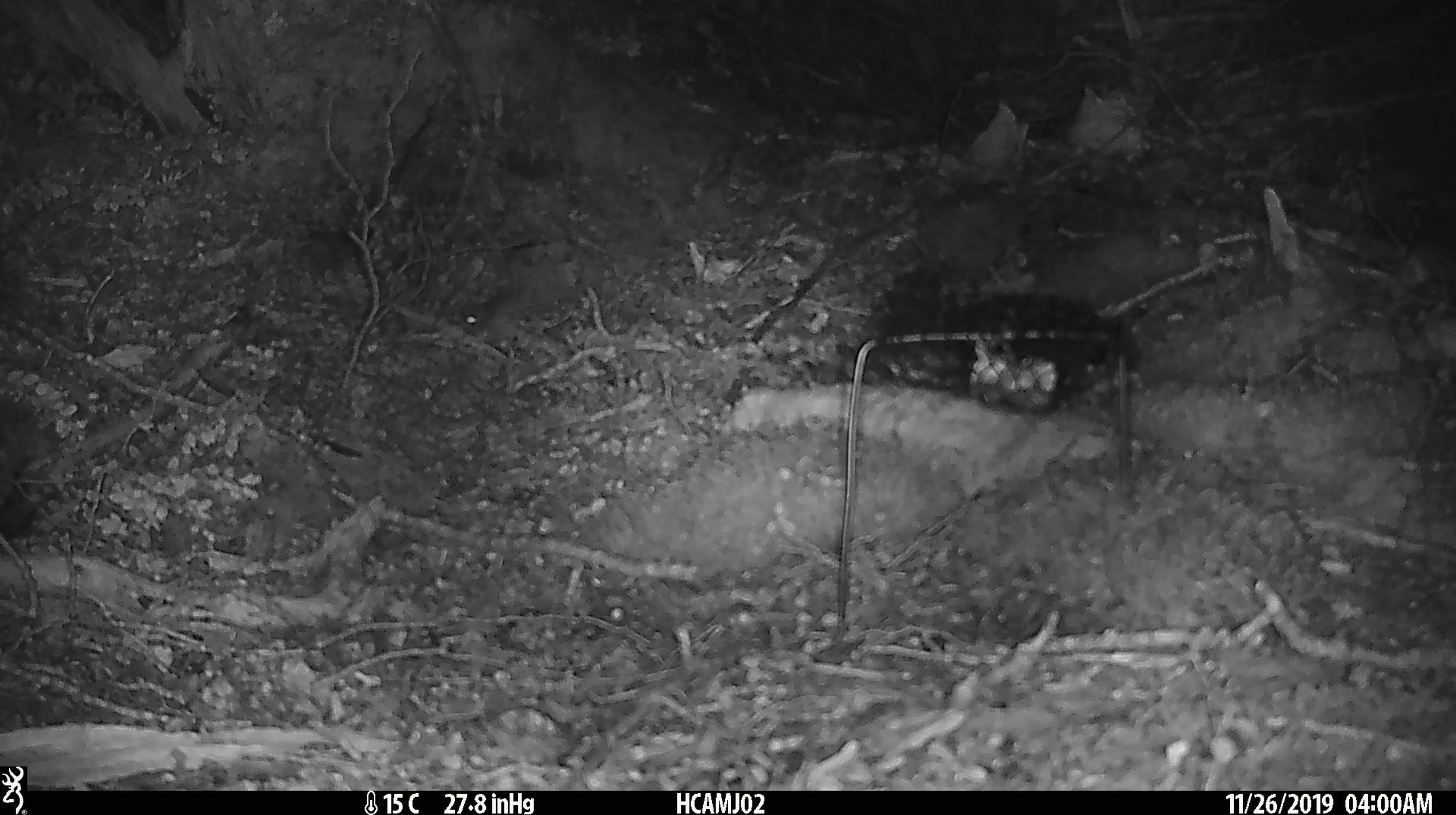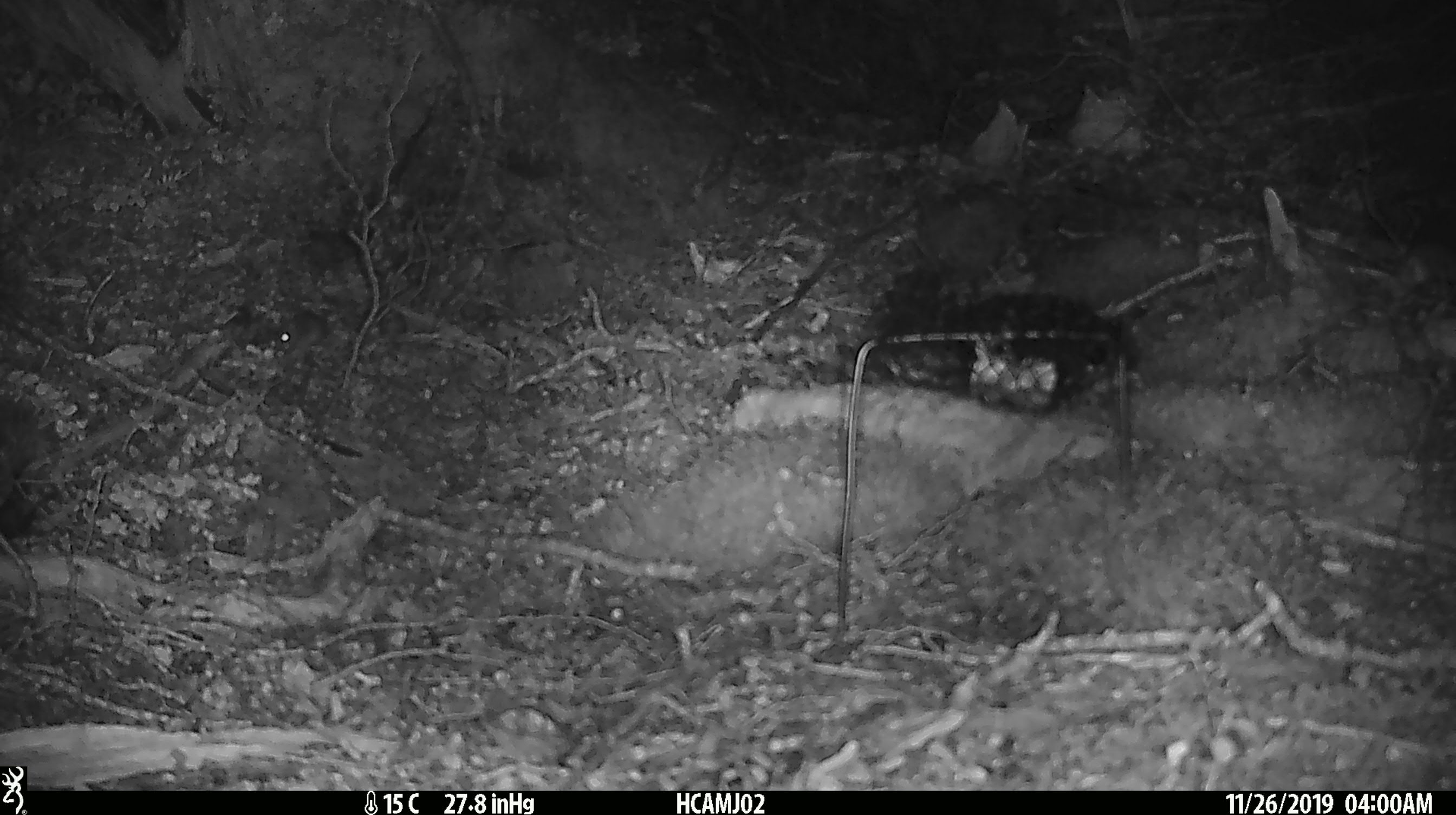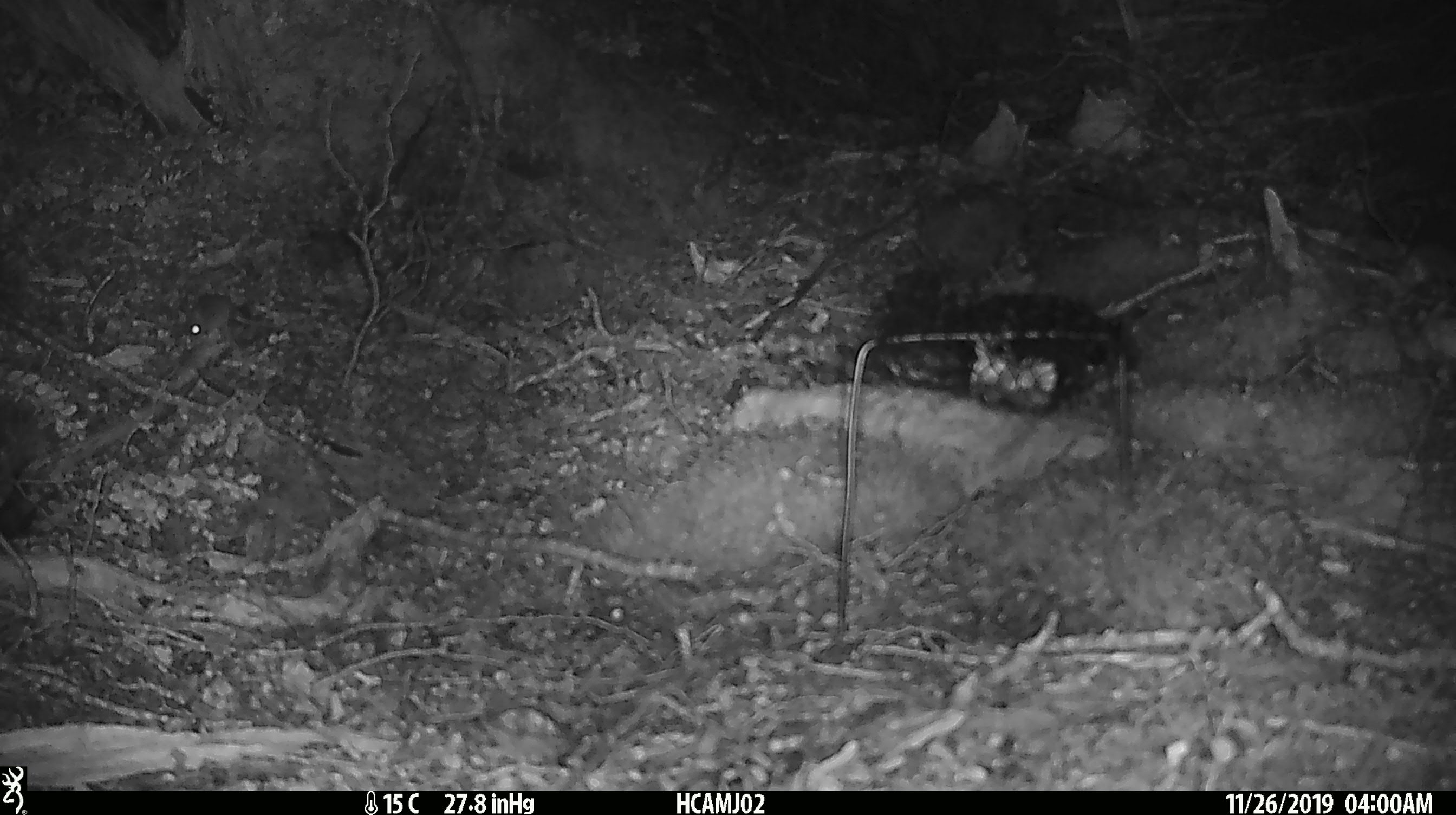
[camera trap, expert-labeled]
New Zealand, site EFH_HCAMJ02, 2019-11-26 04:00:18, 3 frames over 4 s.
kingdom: Animalia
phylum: Chordata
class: Mammalia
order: Rodentia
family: Muridae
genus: Mus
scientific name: Mus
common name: mouse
Mouse (Mus).